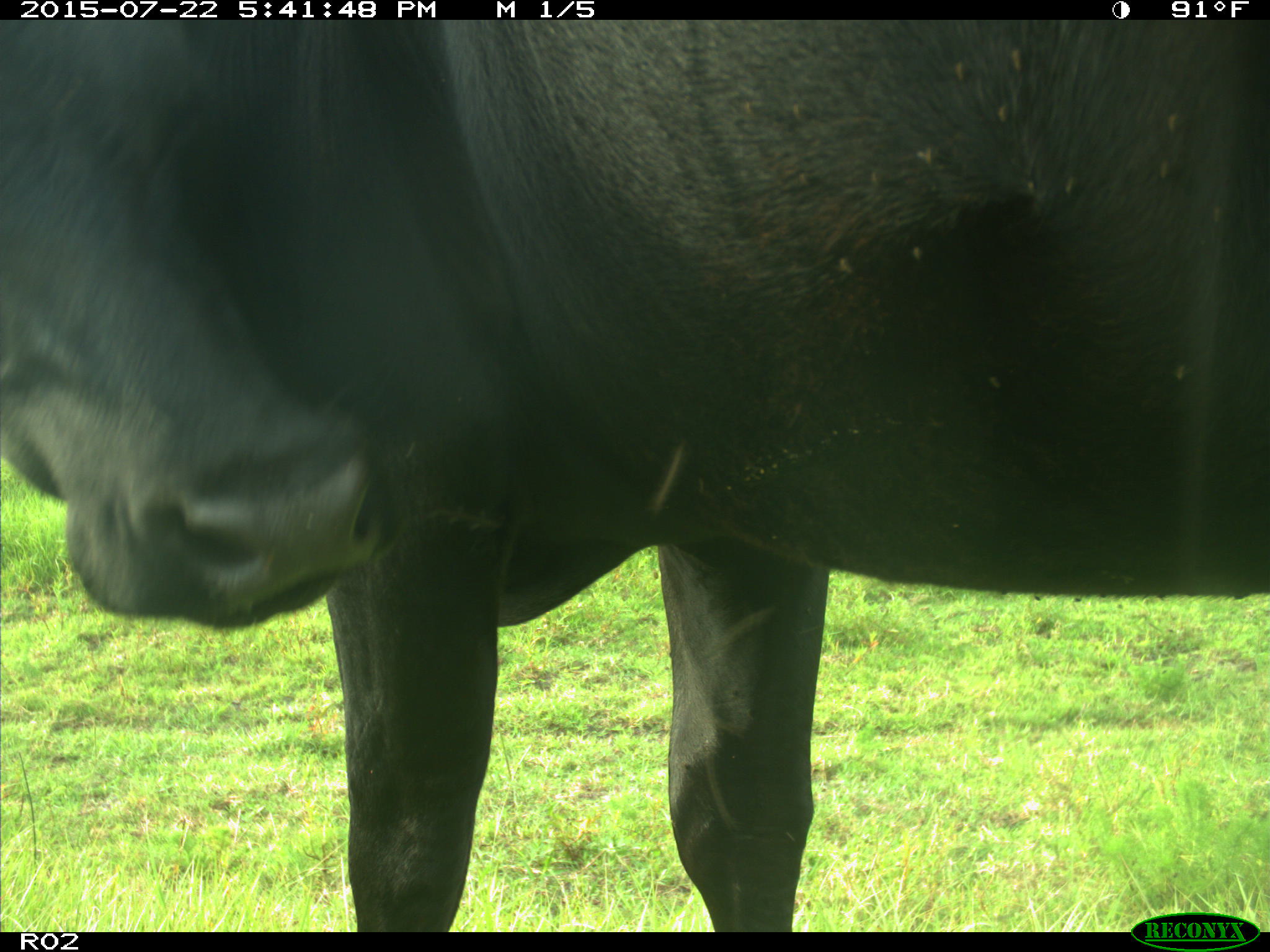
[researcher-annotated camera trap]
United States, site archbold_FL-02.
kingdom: Animalia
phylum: Chordata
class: Mammalia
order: Artiodactyla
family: Bovidae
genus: Bos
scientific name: Bos taurus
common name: domestic cow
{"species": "Bos taurus (domestic cow)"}